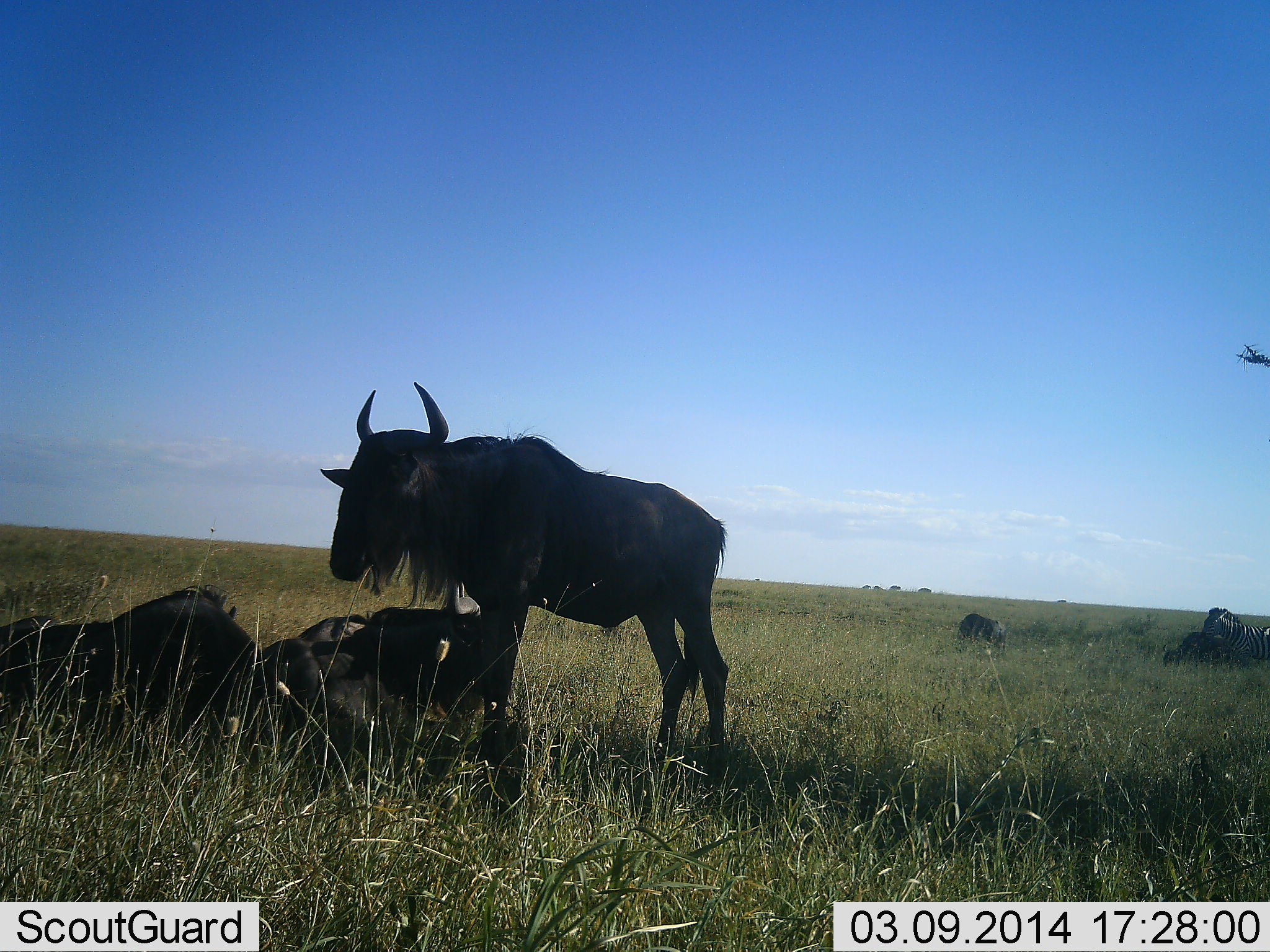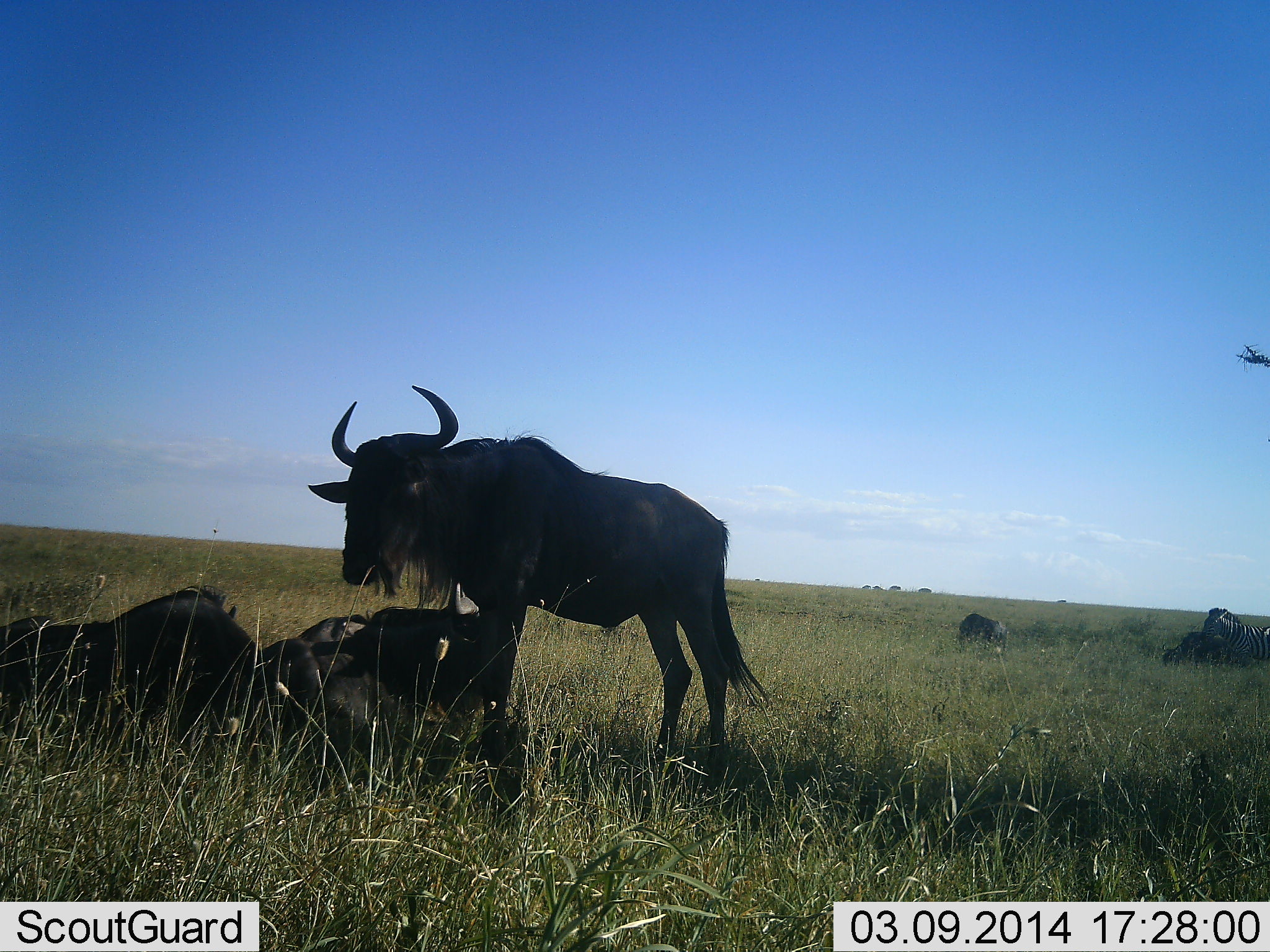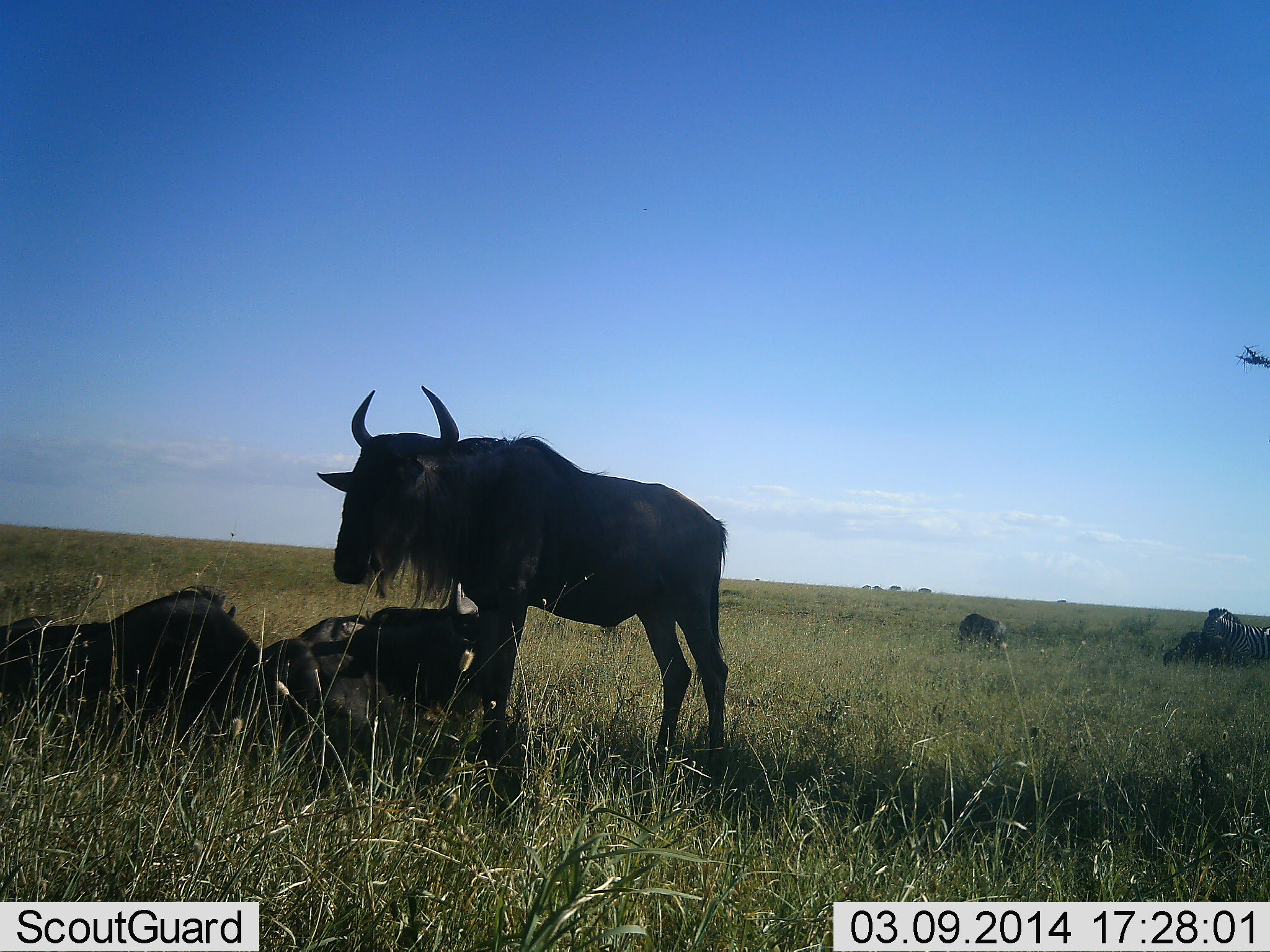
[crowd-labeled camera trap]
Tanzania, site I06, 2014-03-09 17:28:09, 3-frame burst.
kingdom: Animalia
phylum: Chordata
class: Mammalia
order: Artiodactyla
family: Bovidae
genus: Connochaetes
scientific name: Connochaetes taurinus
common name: blue wildebeest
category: wildebeest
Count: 4.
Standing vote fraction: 72%.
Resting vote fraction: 89%.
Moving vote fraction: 0%.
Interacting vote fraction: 6%.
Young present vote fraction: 0%.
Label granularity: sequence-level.